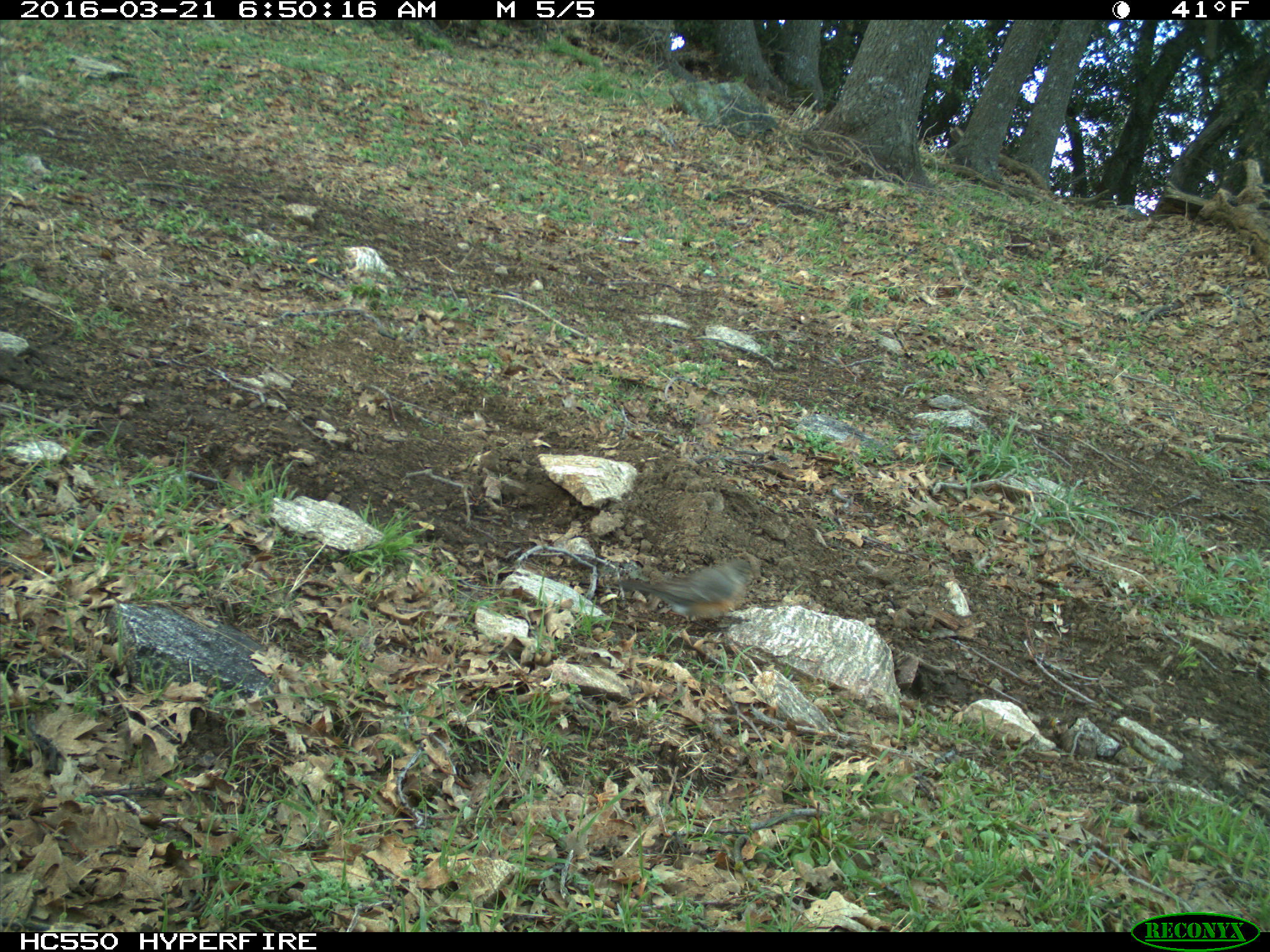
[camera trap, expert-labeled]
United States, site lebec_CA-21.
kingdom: Animalia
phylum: Chordata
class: Aves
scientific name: Aves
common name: birds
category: unidentified bird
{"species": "unidentified bird (birds) (Aves)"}